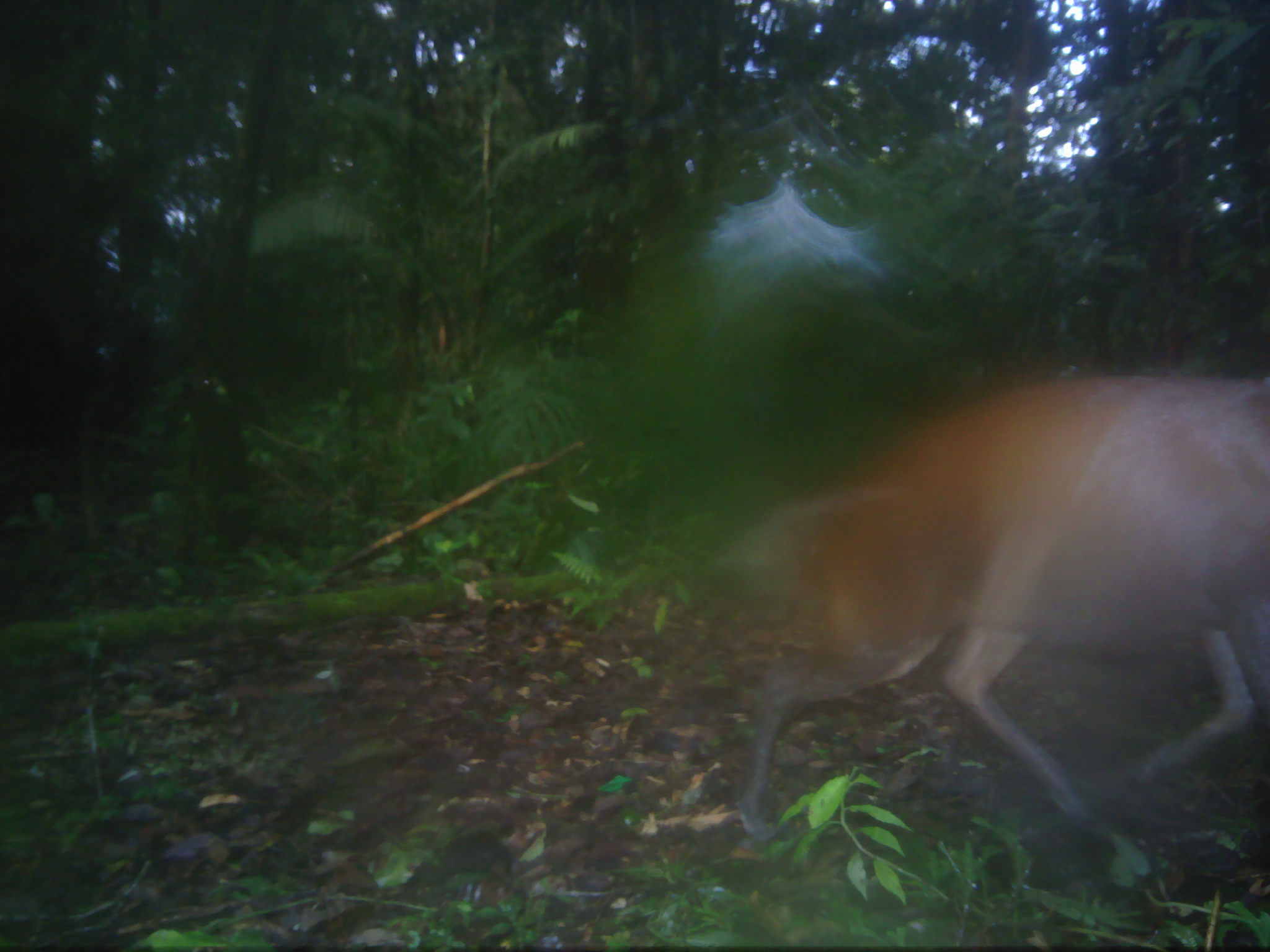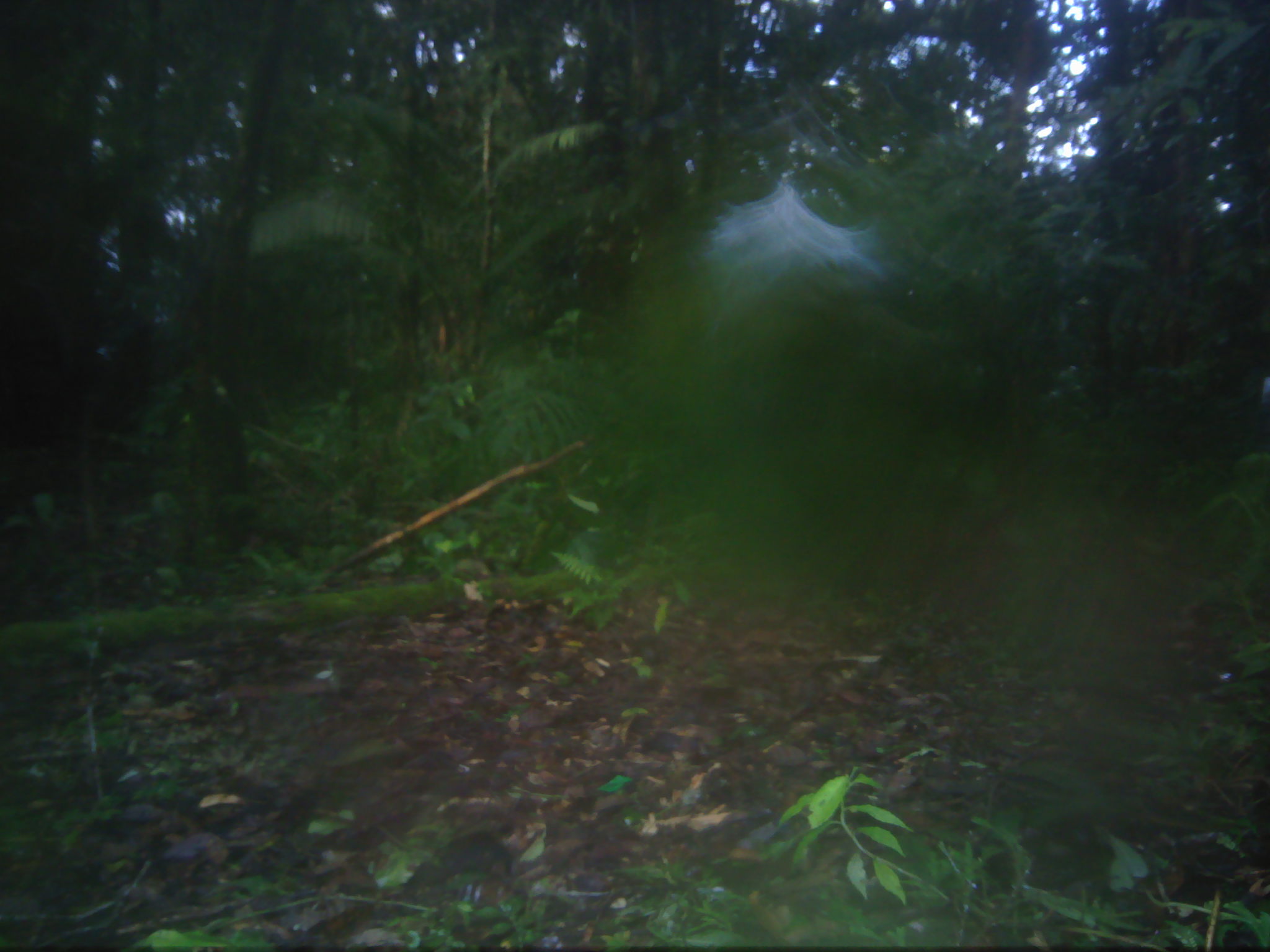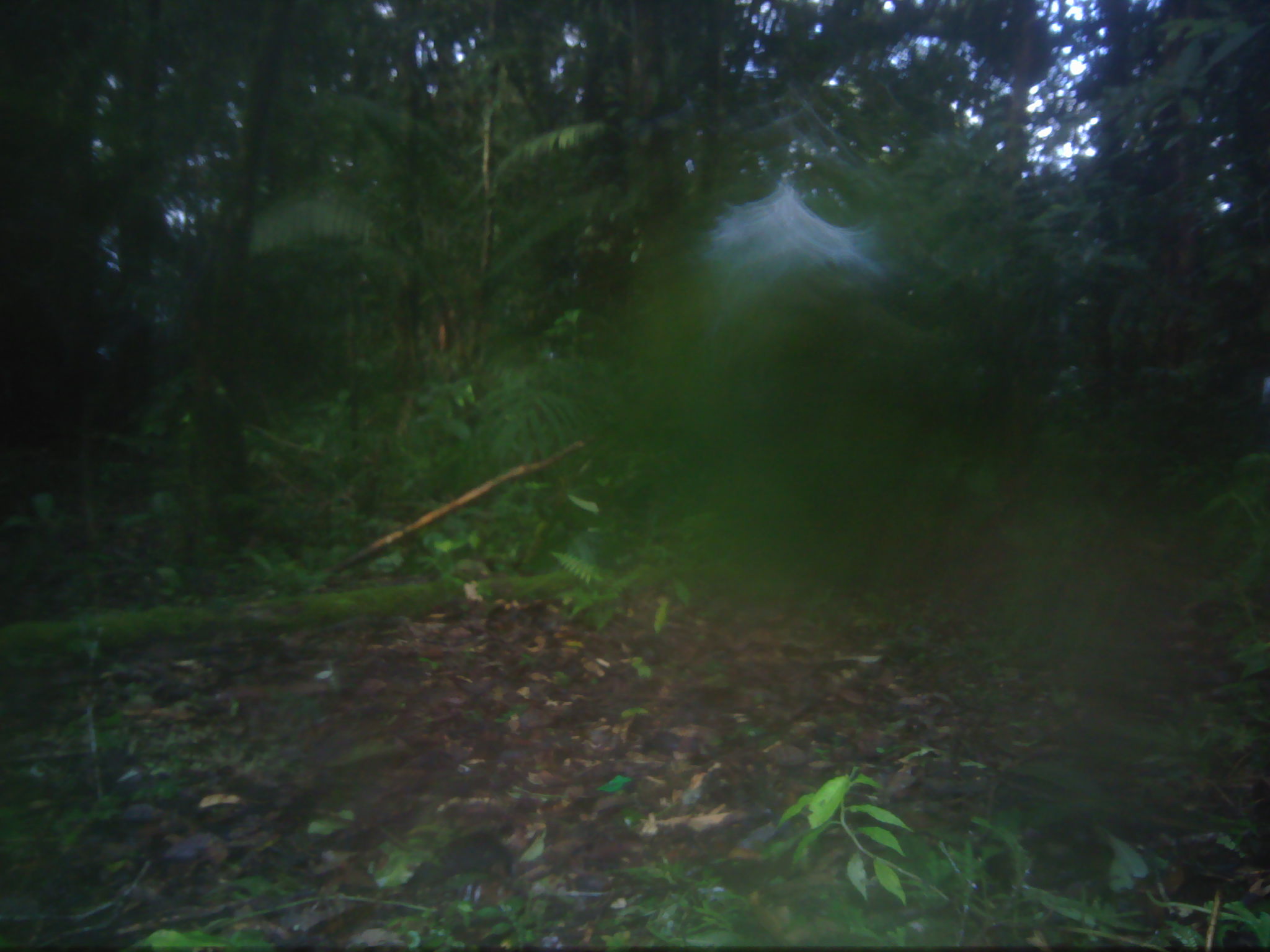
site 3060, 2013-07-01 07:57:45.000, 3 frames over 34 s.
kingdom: Animalia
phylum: Chordata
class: Mammalia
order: Artiodactyla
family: Cervidae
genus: Muntiacus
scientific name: Muntiacus muntjak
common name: southern red muntjac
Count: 1.